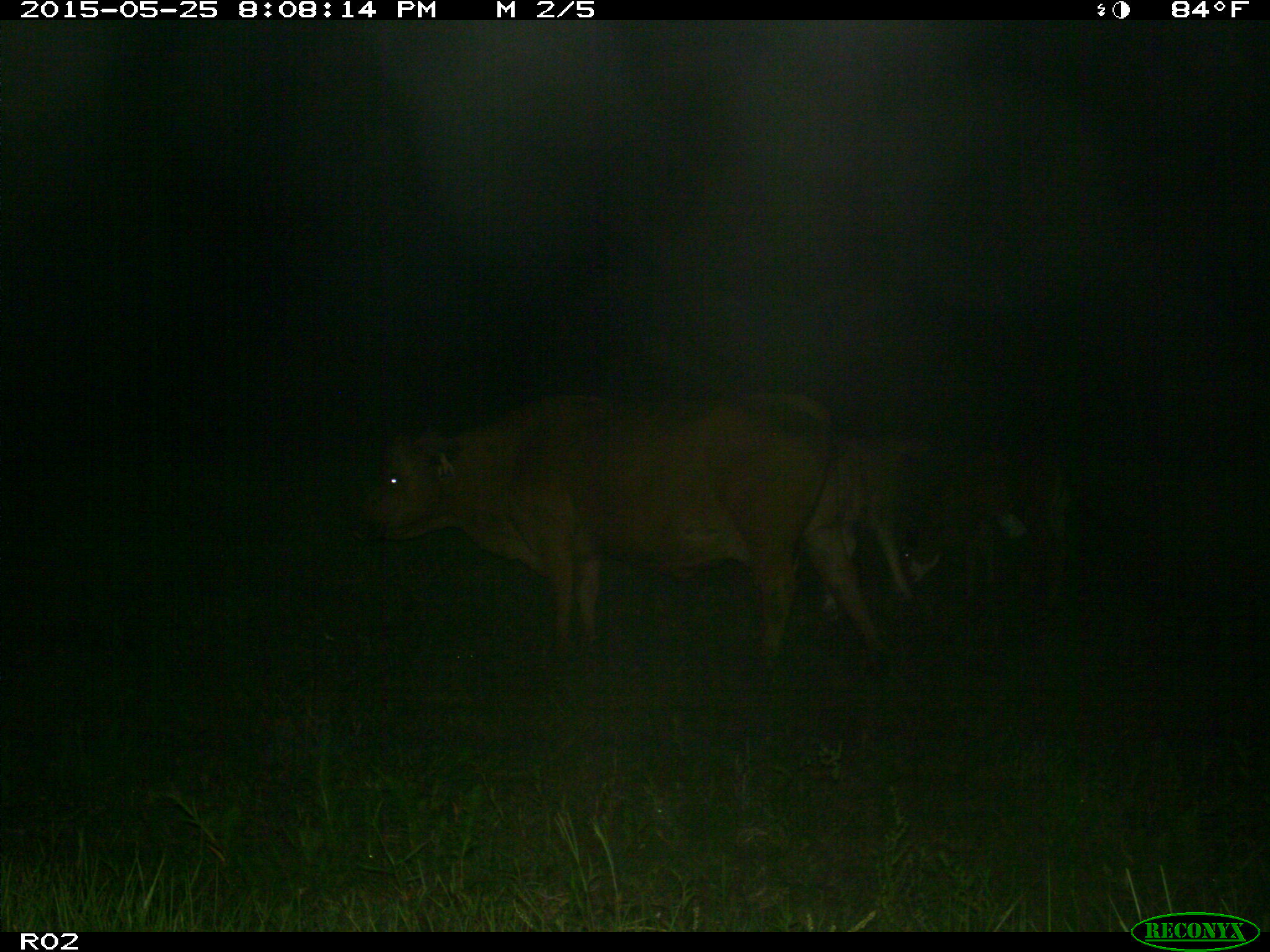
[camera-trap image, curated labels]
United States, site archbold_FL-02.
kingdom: Animalia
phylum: Chordata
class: Mammalia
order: Artiodactyla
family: Bovidae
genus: Bos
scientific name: Bos taurus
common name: domestic cow